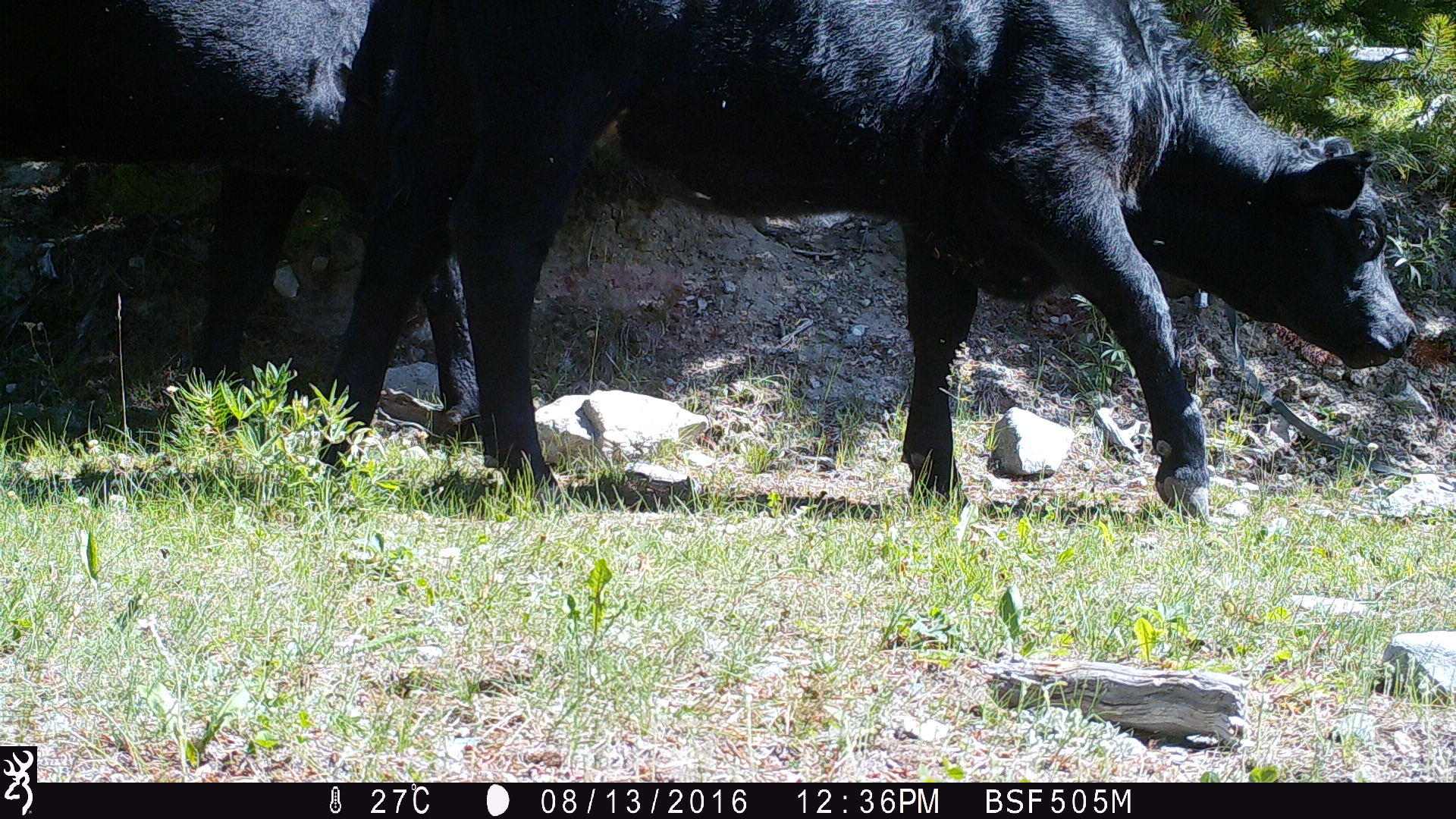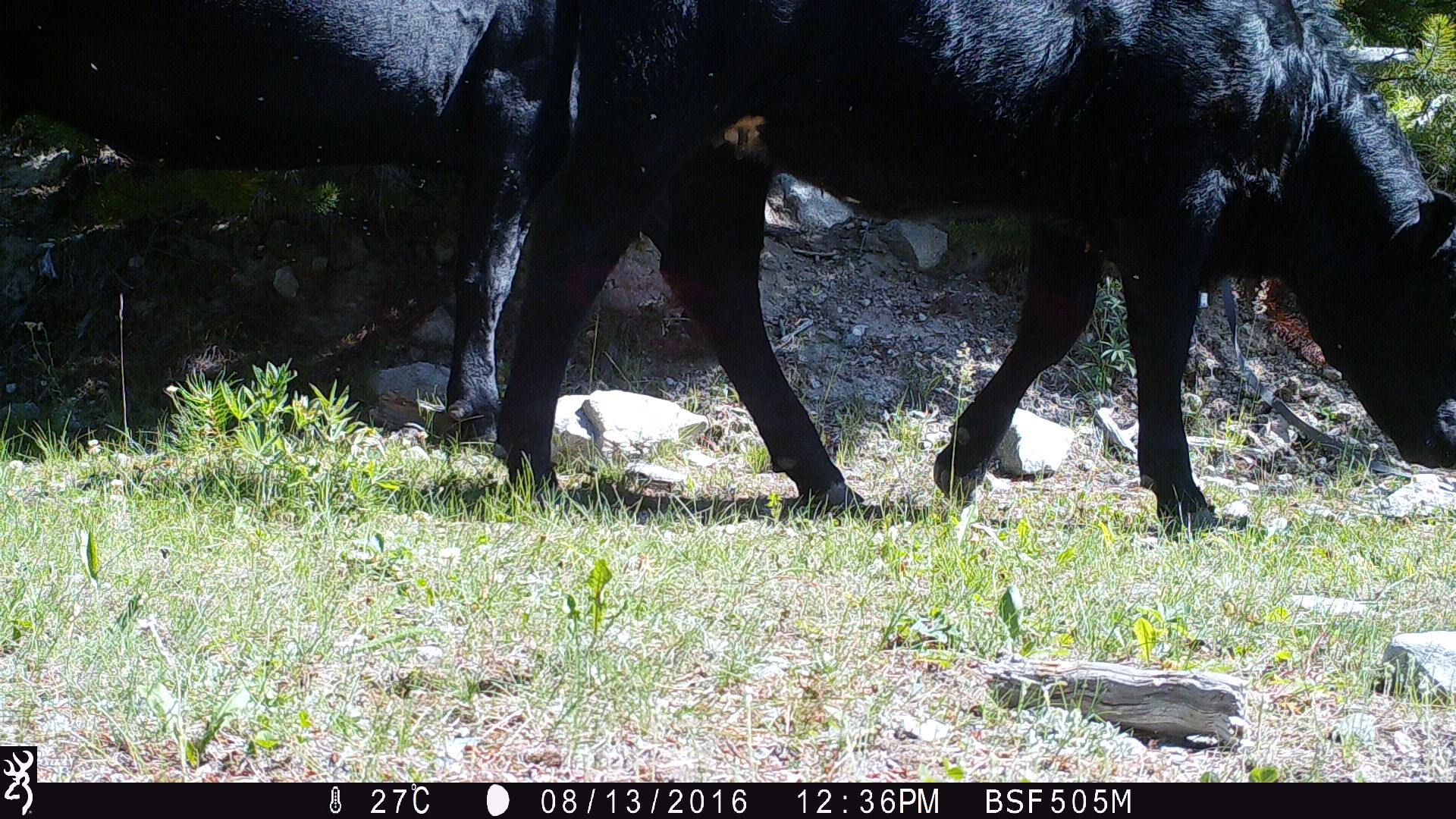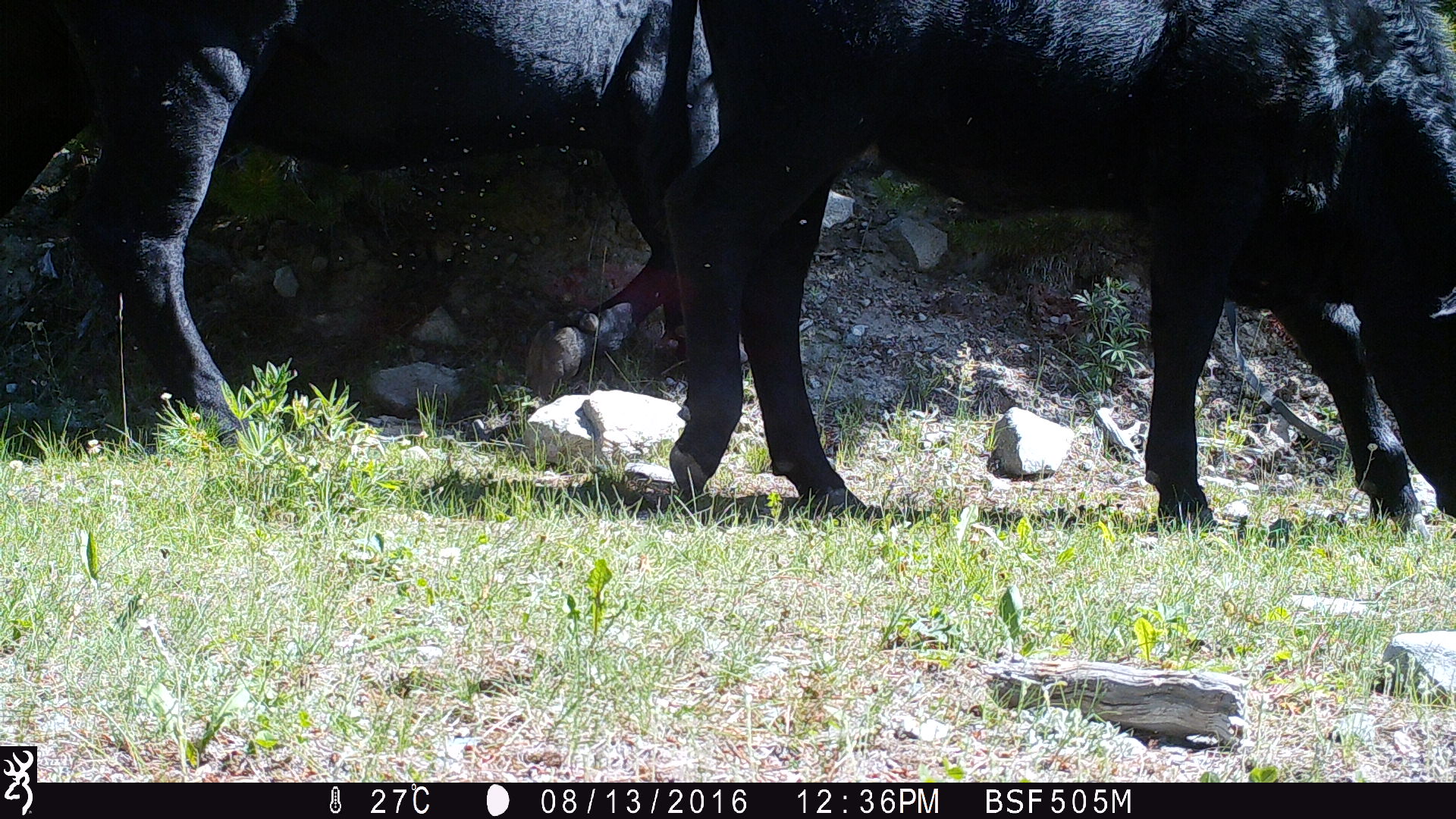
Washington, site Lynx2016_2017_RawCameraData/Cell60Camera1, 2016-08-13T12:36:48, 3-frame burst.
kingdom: Animalia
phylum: Chordata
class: Mammalia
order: Artiodactyla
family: Bovidae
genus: Bos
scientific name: Bos taurus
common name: domestic cattle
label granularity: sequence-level